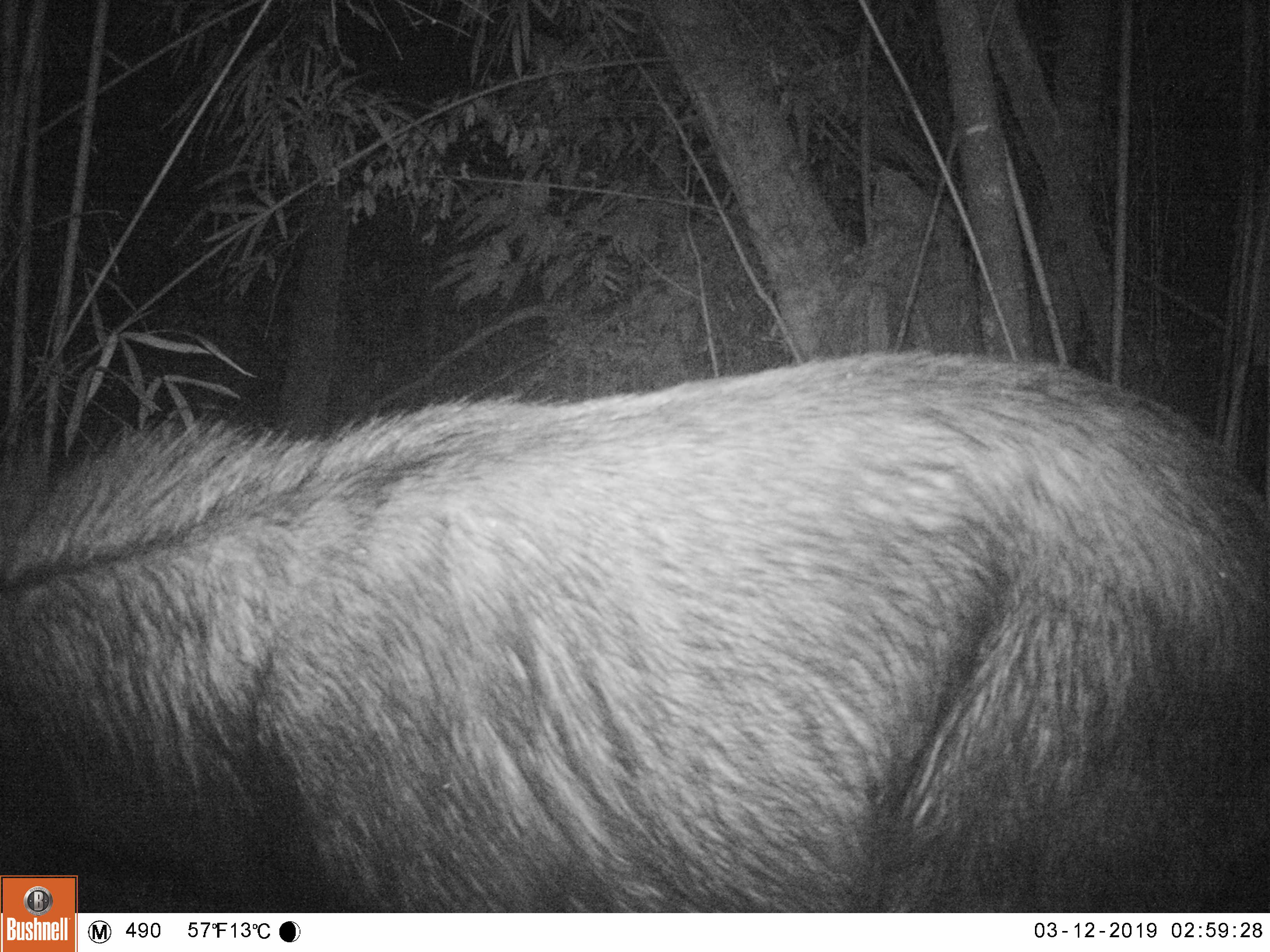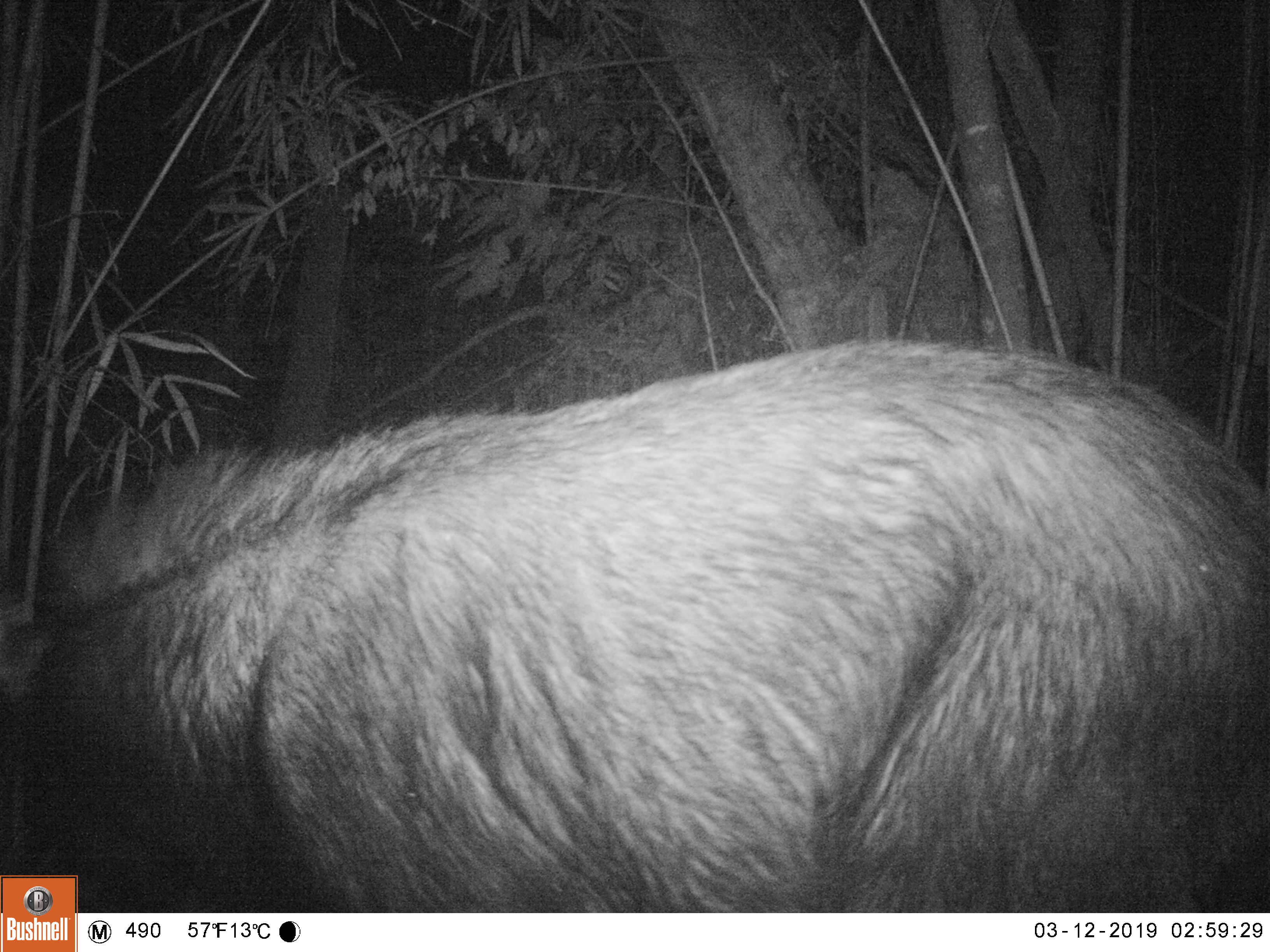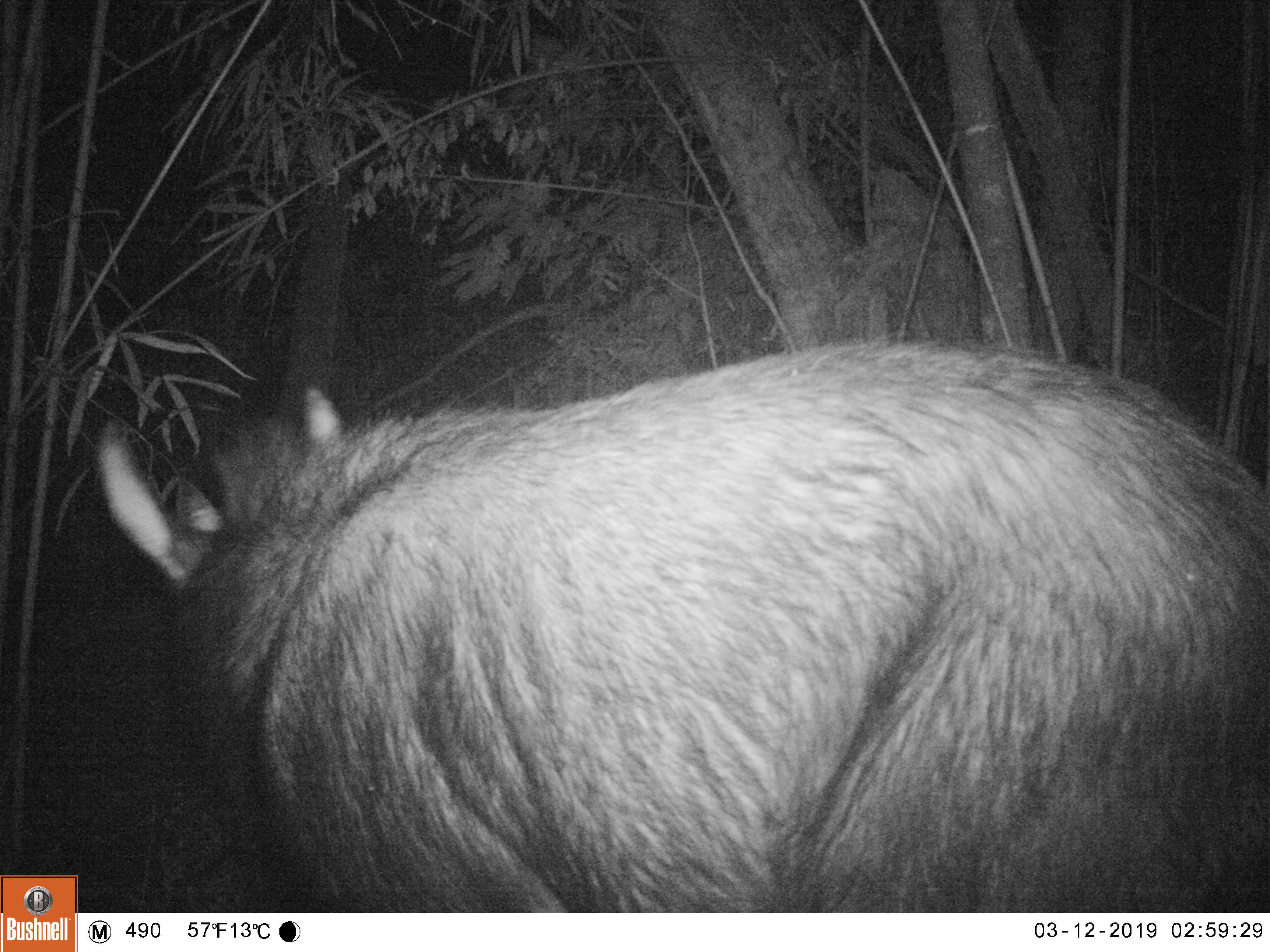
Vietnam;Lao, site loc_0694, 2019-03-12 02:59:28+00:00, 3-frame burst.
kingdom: Animalia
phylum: Chordata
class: Mammalia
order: Artiodactyla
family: Bovidae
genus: Capricornis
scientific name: Capricornis sumatraensis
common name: chinese serow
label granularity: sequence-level